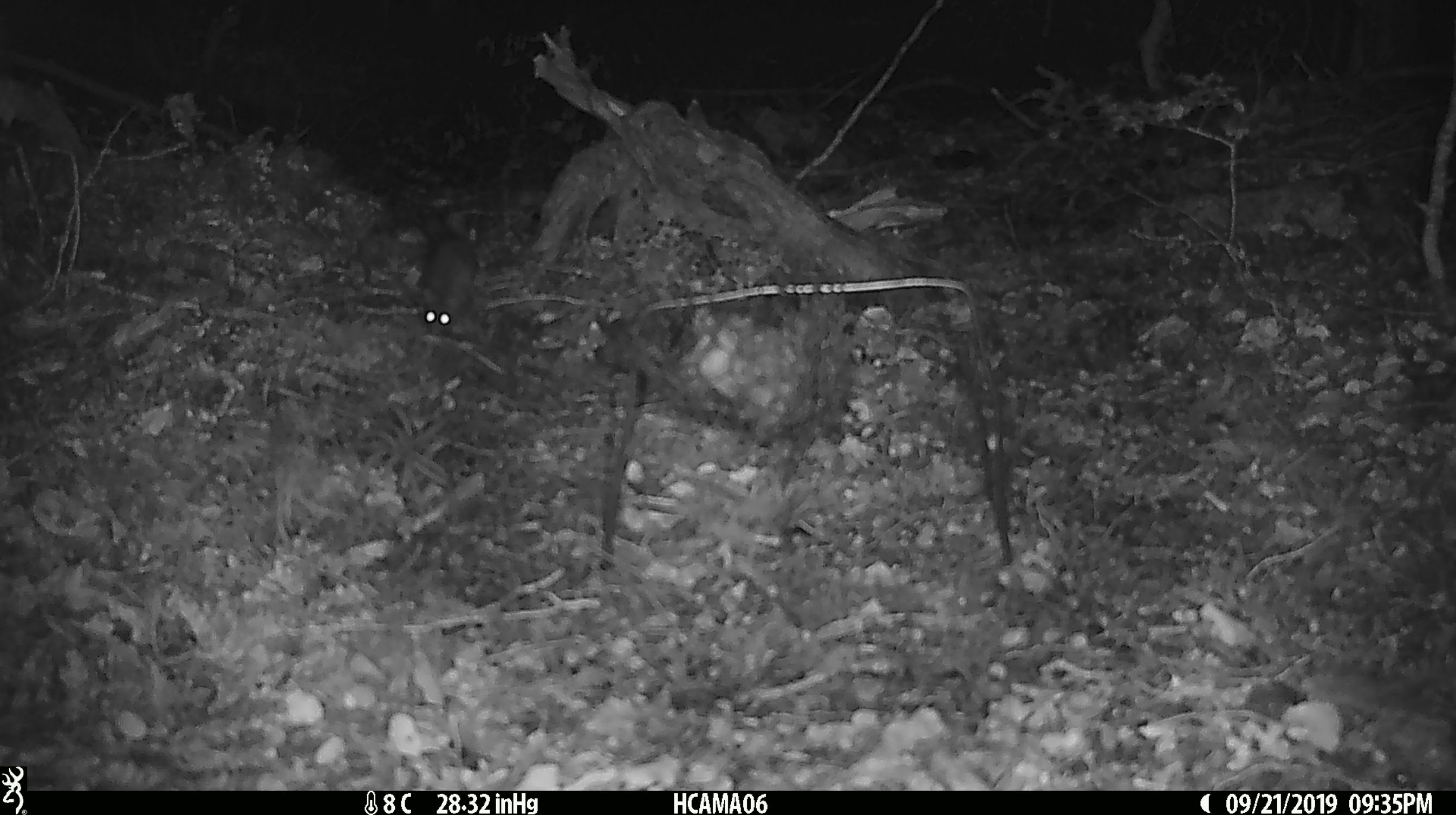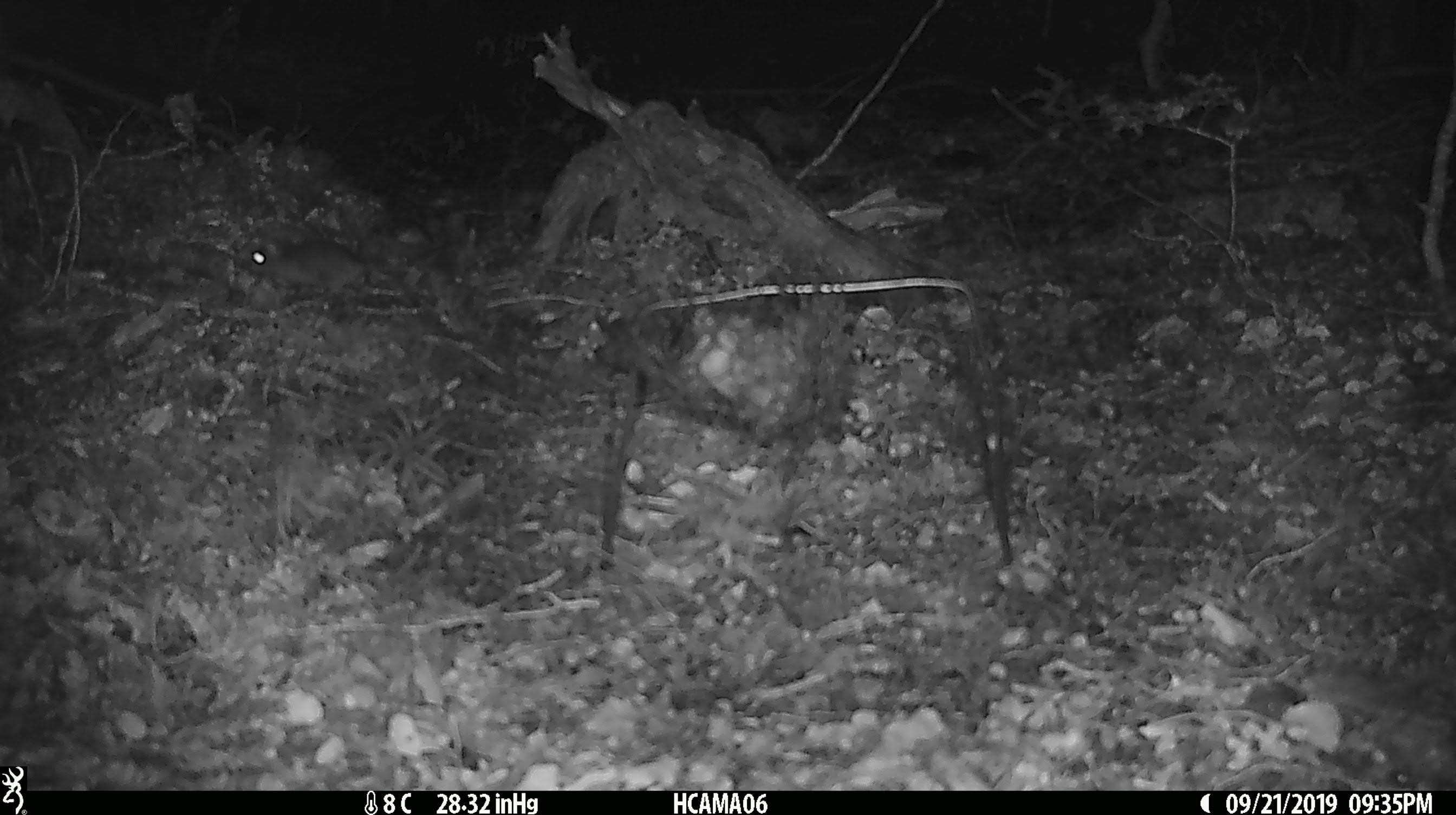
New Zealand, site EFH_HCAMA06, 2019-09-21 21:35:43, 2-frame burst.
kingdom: Animalia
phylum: Chordata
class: Mammalia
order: Rodentia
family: Muridae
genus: Mus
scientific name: Mus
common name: mouse